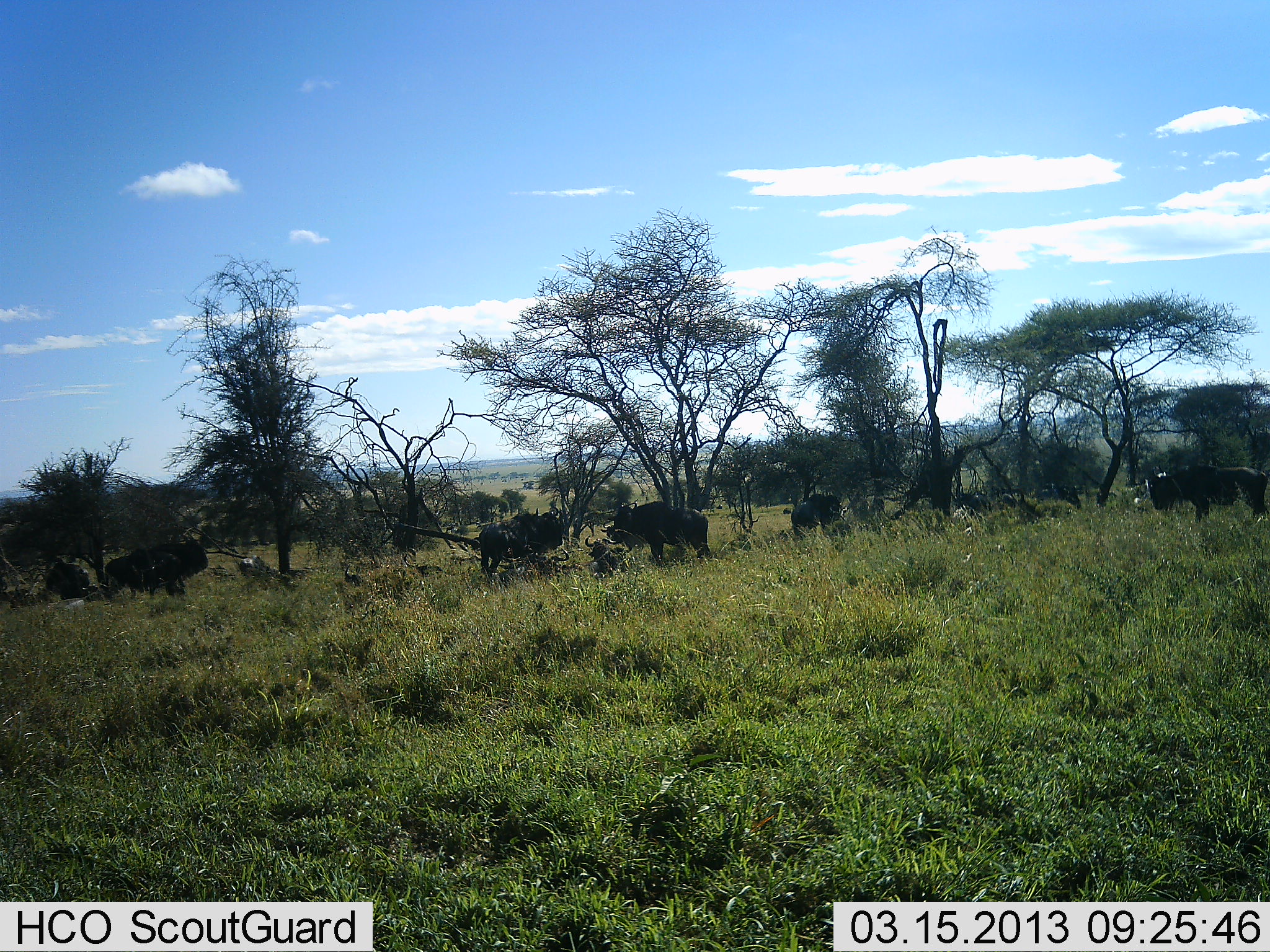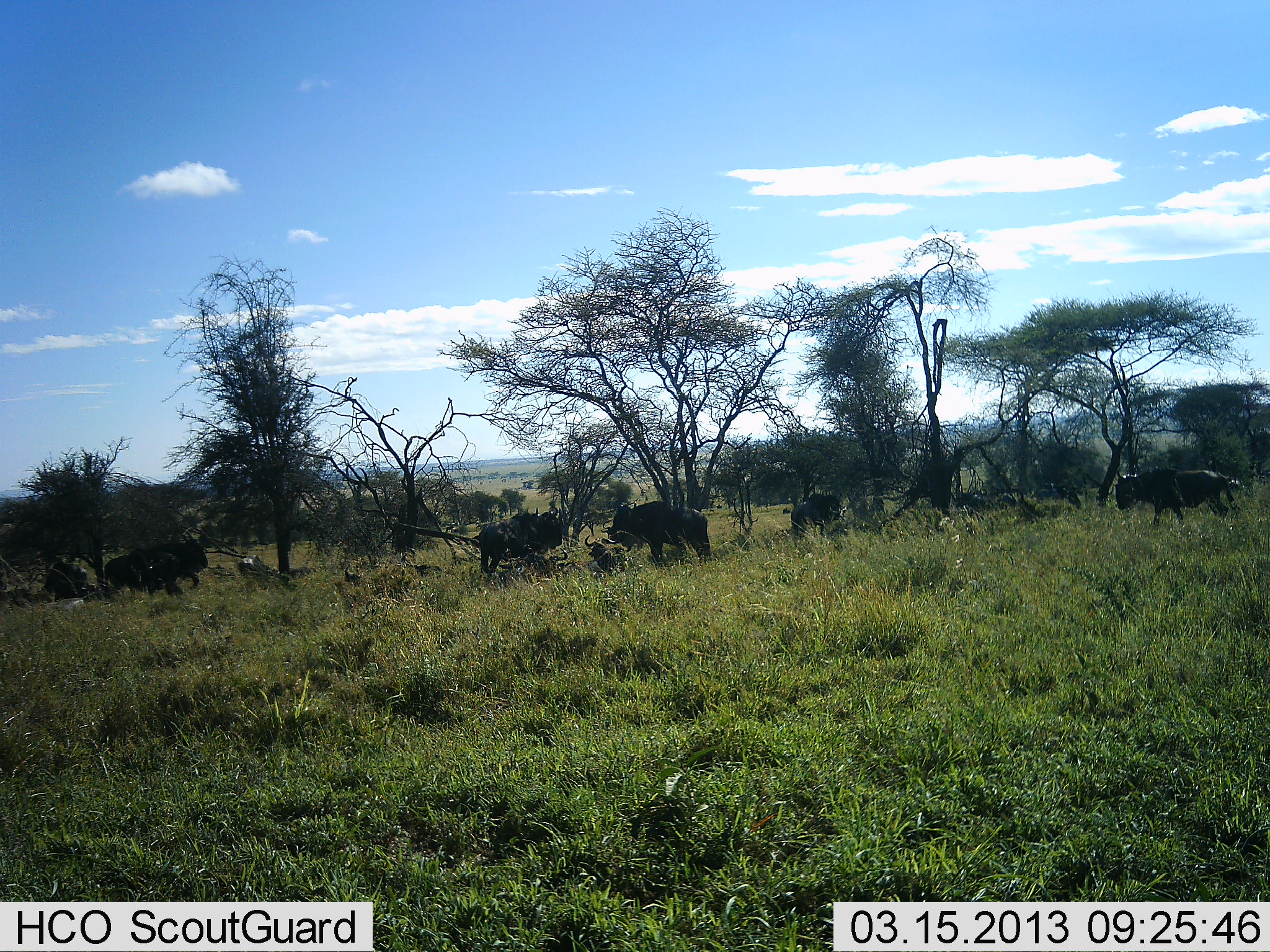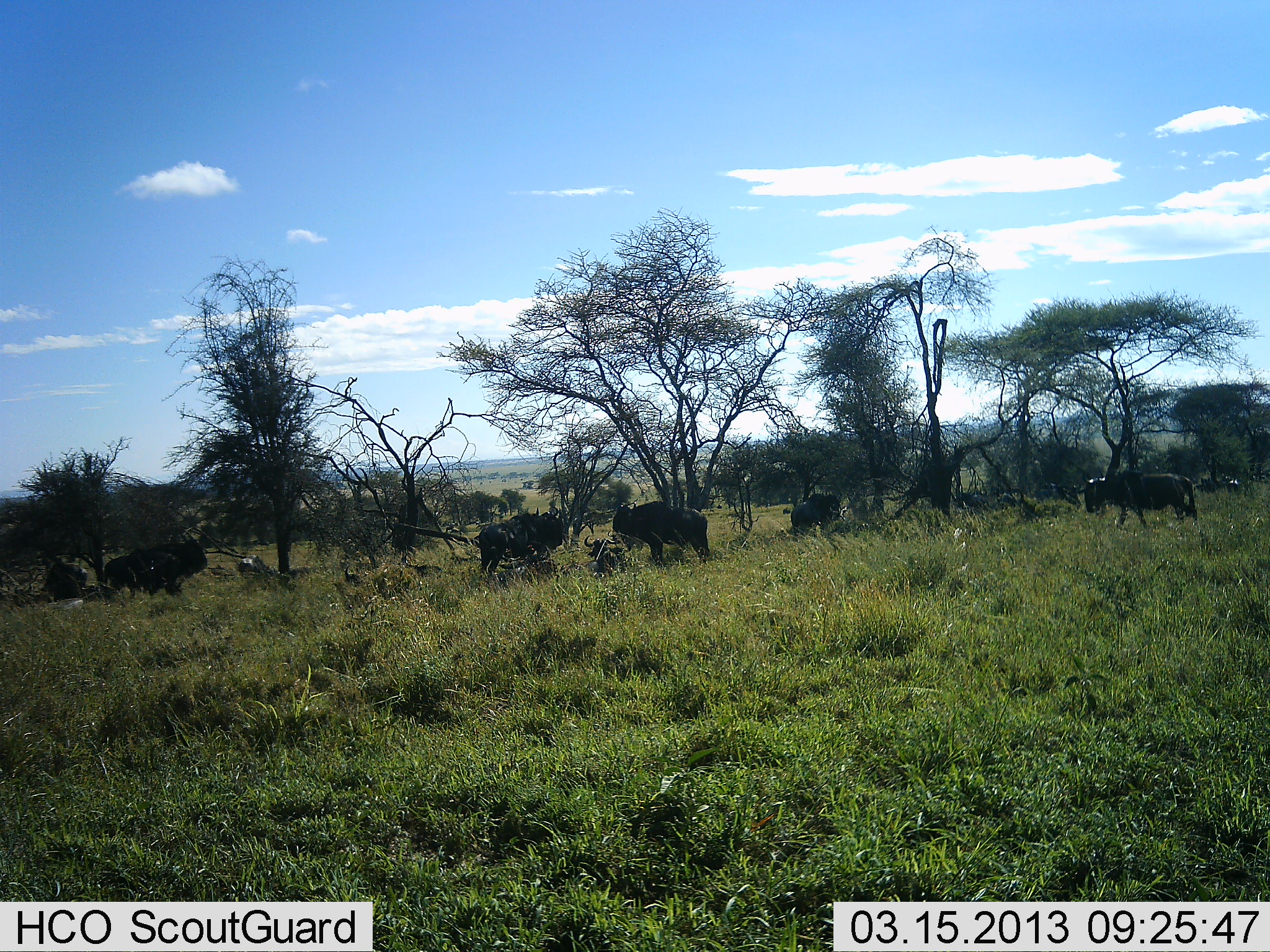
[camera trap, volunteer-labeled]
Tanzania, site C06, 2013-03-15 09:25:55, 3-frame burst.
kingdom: Animalia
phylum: Chordata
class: Mammalia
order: Artiodactyla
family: Bovidae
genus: Connochaetes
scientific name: Connochaetes taurinus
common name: blue wildebeest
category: wildebeest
Wildebeest (blue wildebeest) (Connochaetes taurinus), count 6. Behavior (volunteer vote fractions): standing 71%, resting 65%, moving 76%, interacting 6%. Young present (vote fraction): 6%. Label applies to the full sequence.